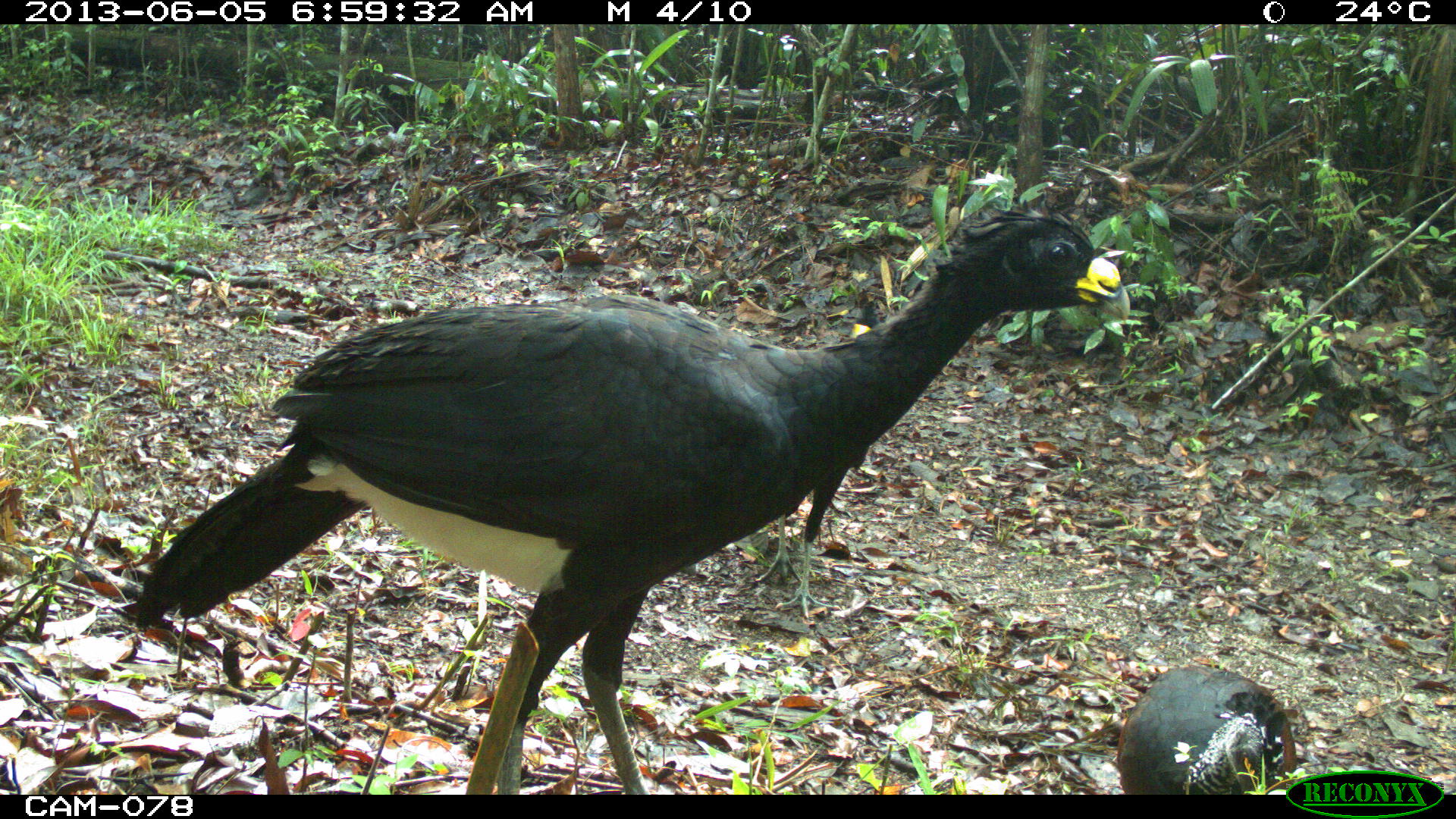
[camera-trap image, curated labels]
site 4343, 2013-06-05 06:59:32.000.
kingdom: Animalia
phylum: Chordata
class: Aves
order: Galliformes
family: Cracidae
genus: Crax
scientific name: Crax rubra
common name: great curassow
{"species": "Crax rubra (great curassow)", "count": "3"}